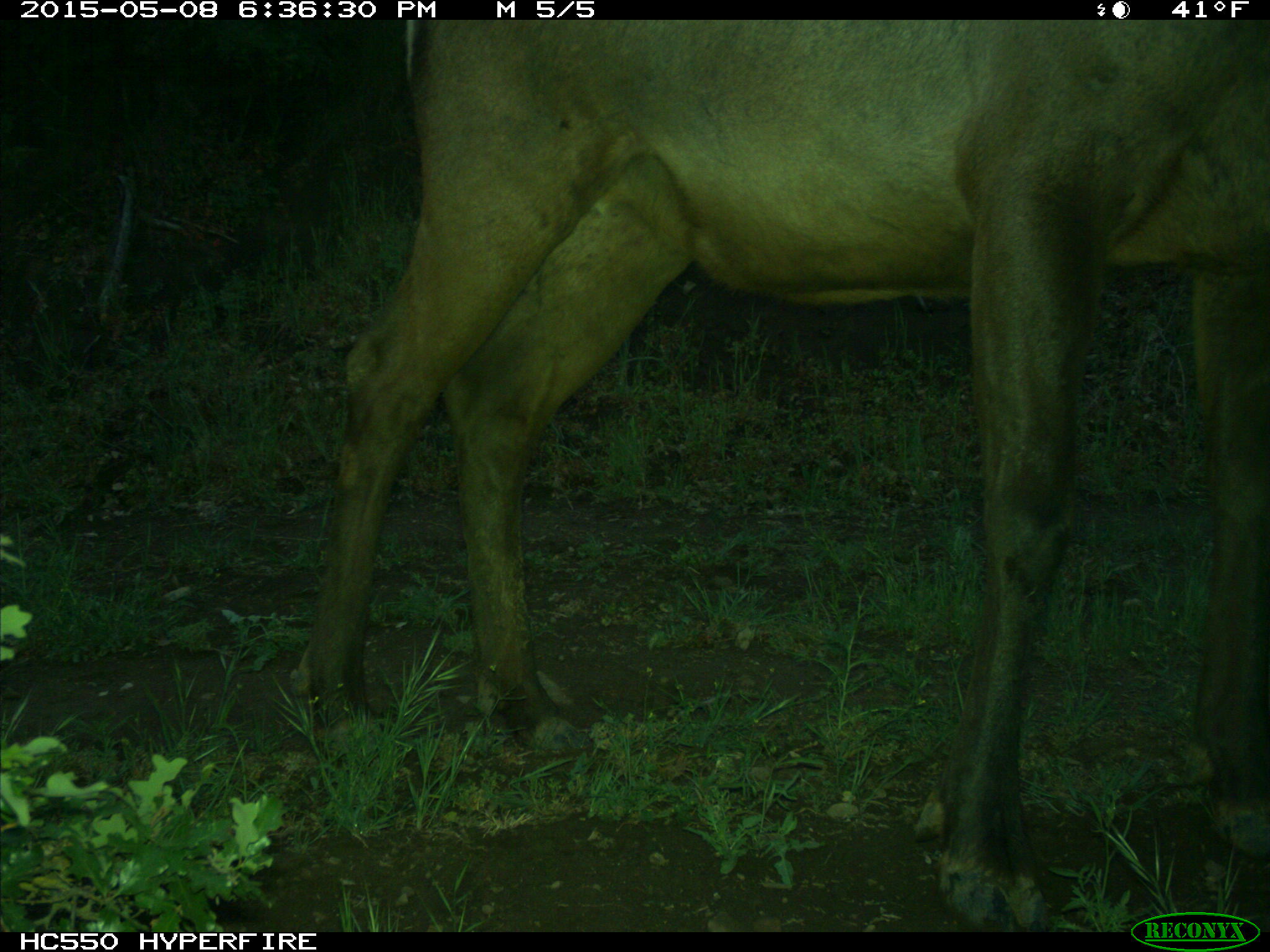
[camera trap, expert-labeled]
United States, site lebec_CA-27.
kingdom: Animalia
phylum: Chordata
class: Mammalia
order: Artiodactyla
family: Cervidae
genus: Cervus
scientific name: Cervus canadensis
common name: elk